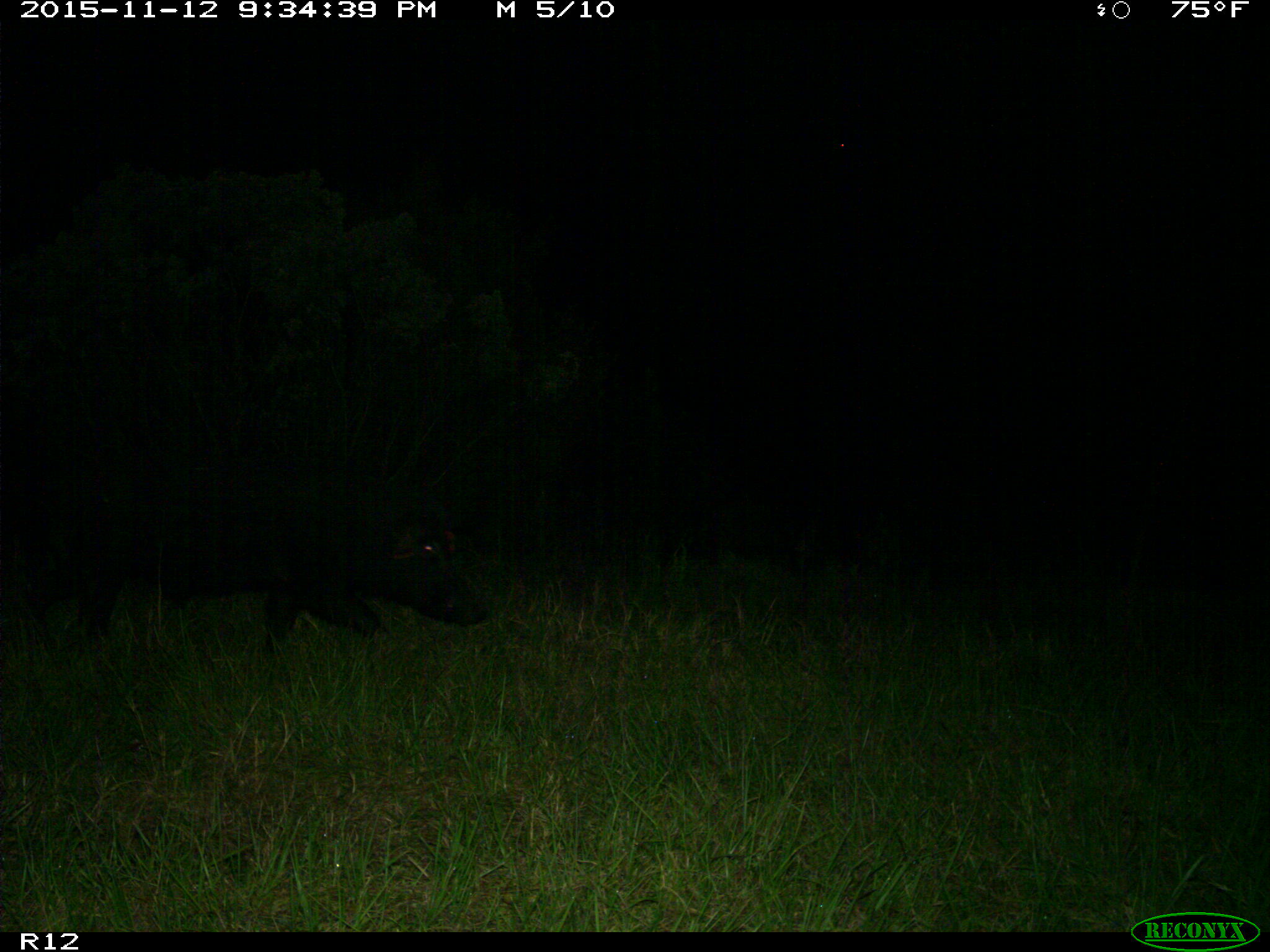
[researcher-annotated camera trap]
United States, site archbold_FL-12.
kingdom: Animalia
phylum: Chordata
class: Mammalia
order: Artiodactyla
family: Suidae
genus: Sus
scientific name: Sus scrofa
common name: wild boar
Sus scrofa (wild boar).